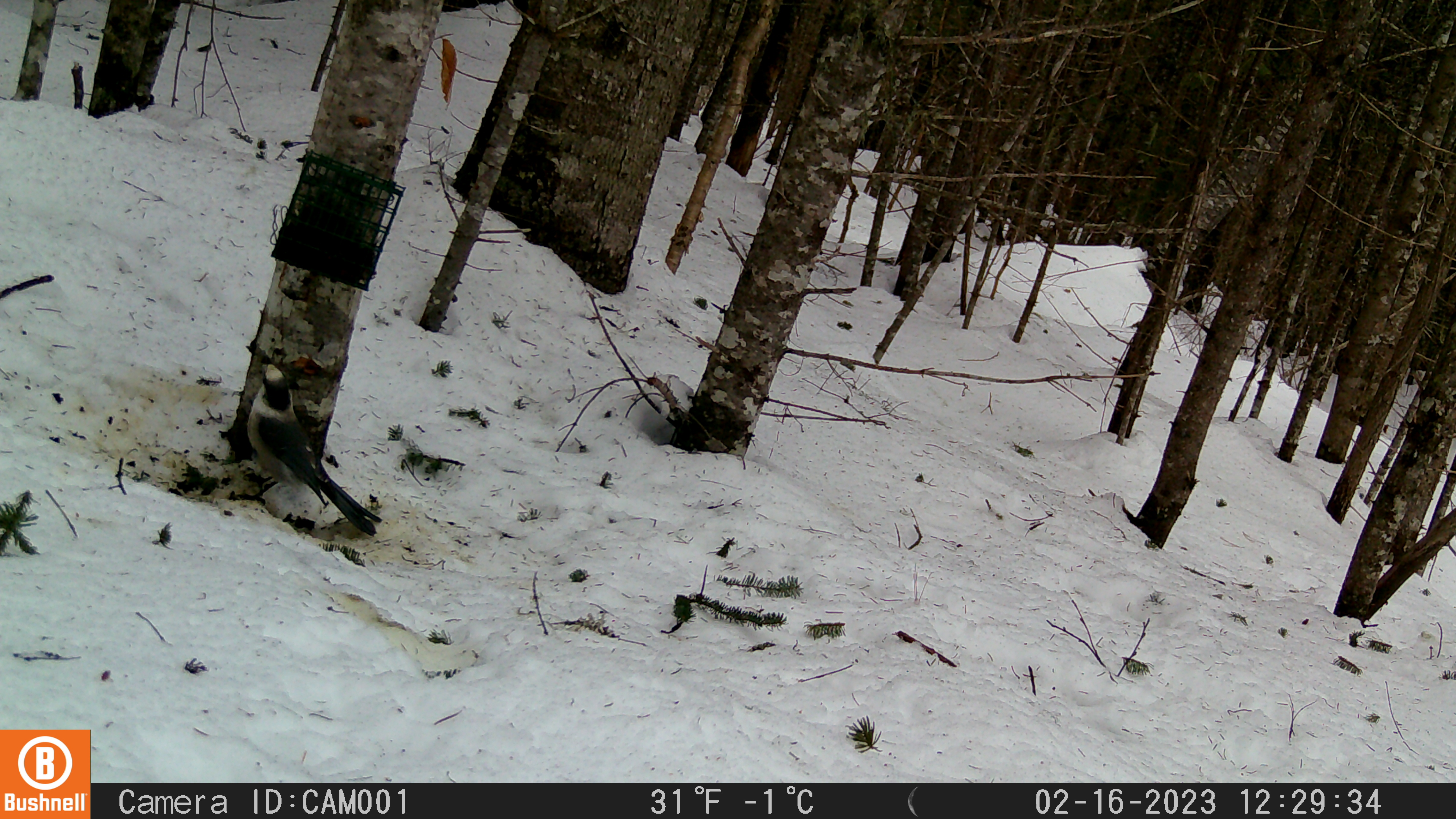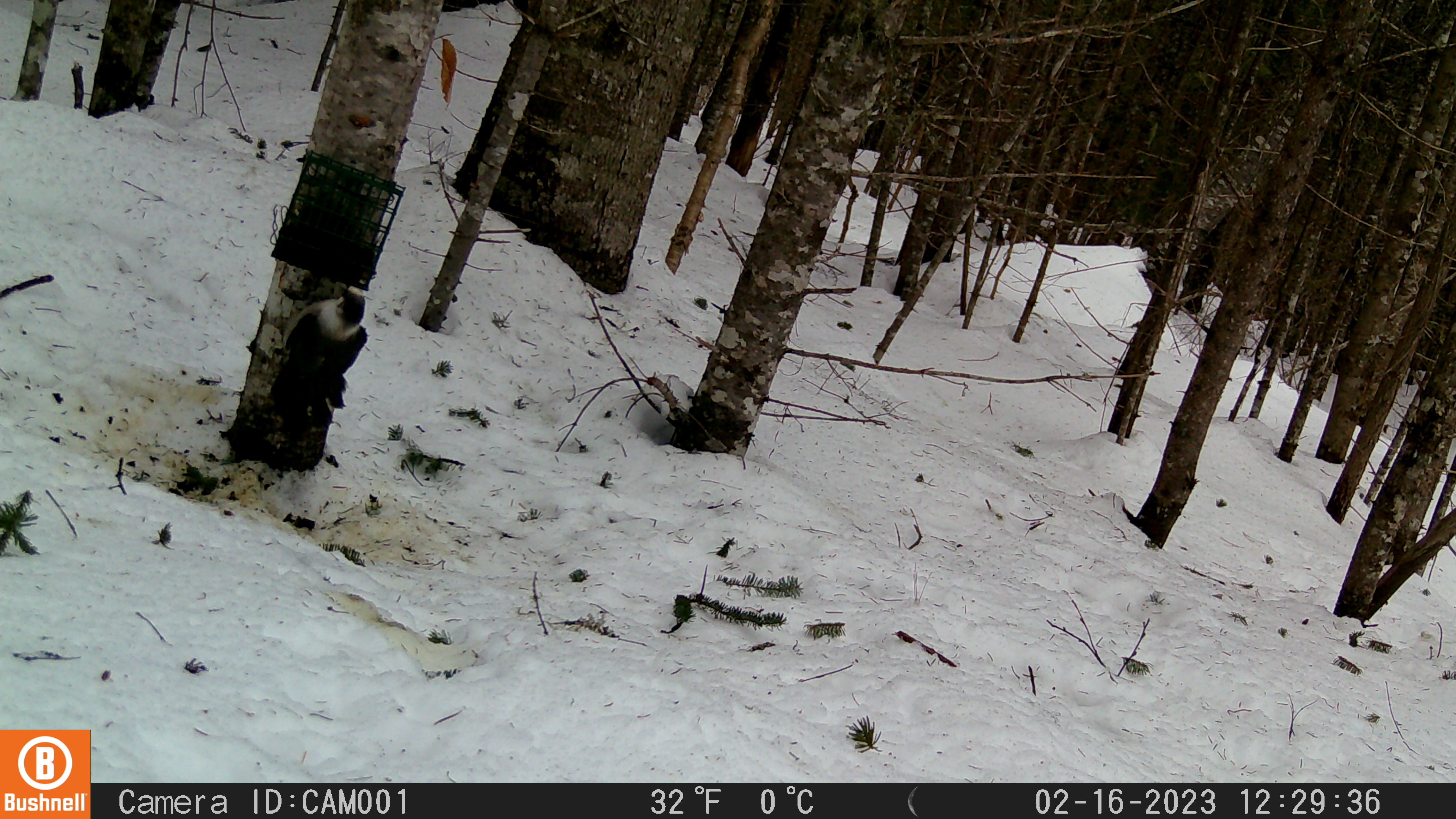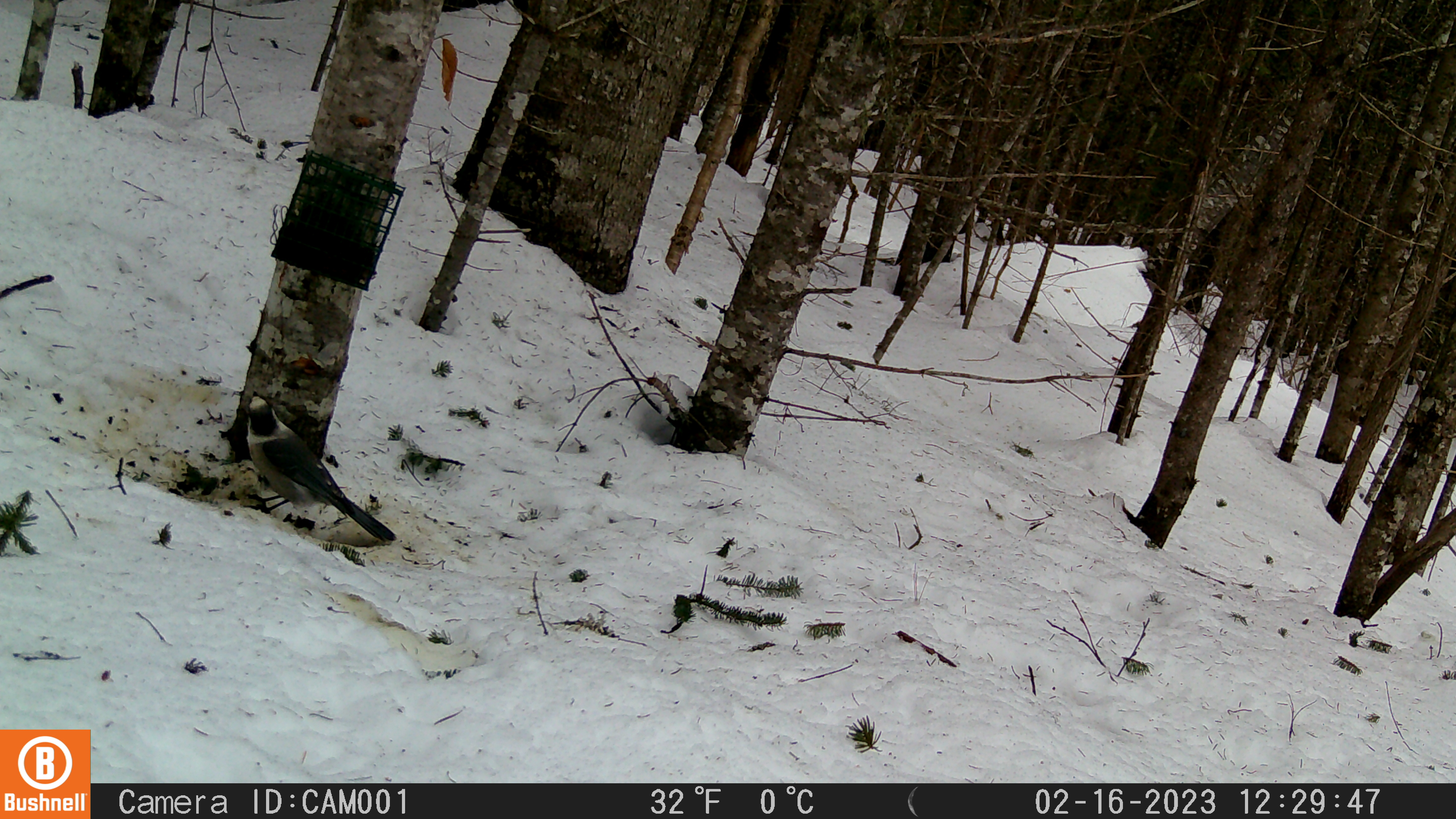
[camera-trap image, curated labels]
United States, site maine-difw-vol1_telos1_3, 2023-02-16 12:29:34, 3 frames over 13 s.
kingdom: Animalia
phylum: Chordata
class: Aves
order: Passeriformes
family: Corvidae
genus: Perisoreus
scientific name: Perisoreus canadensis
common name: canada jay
Canada jay (Perisoreus canadensis).